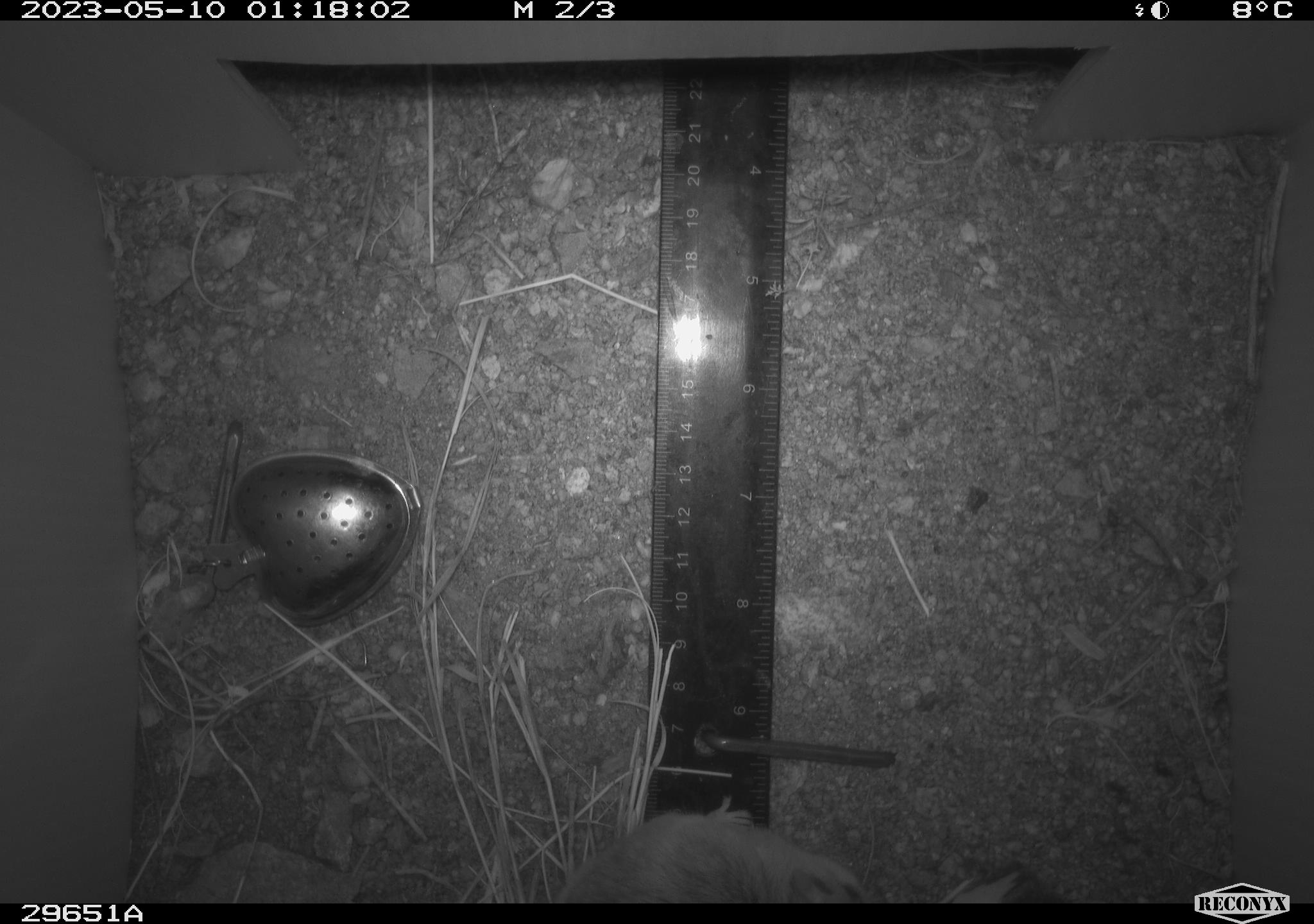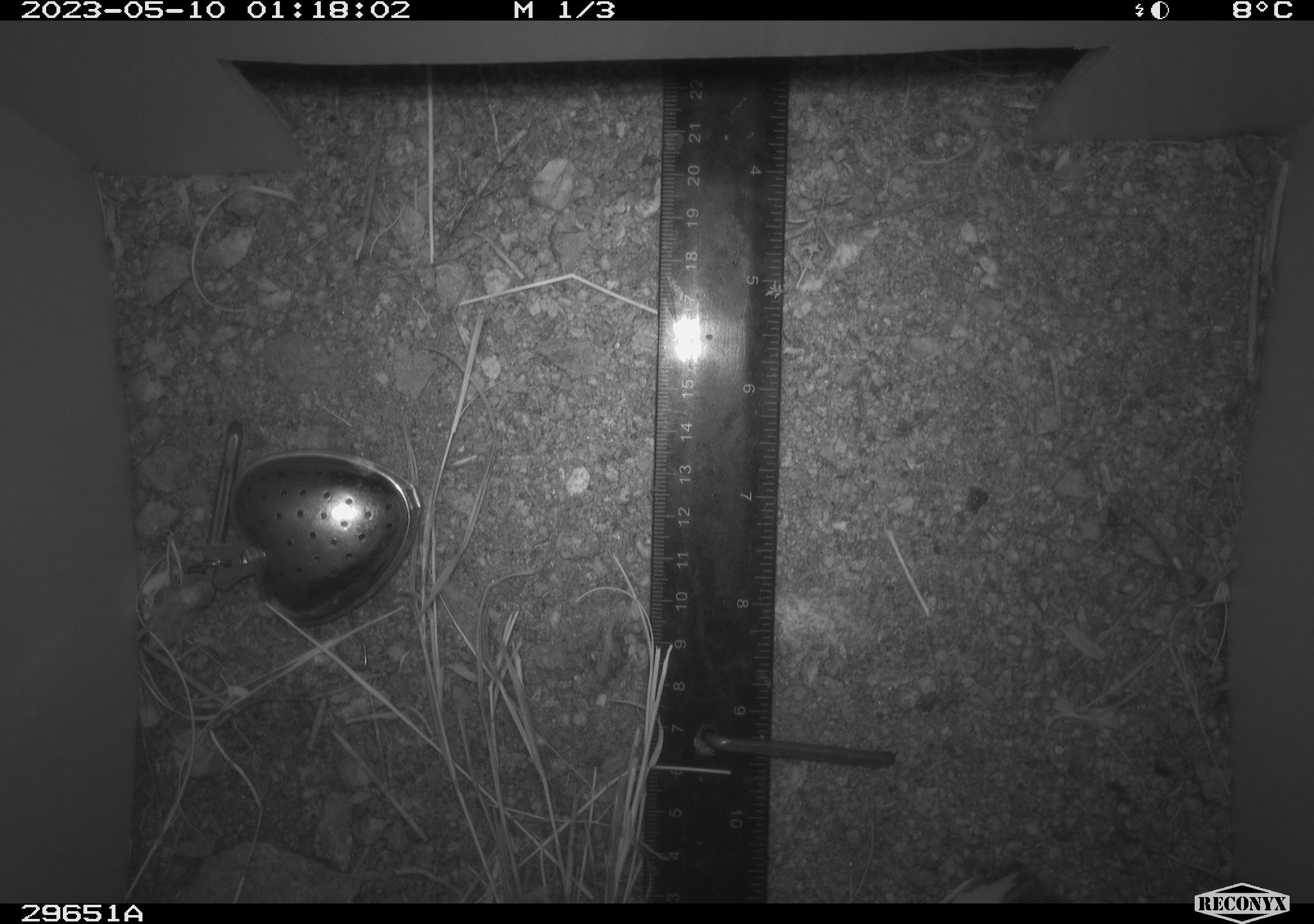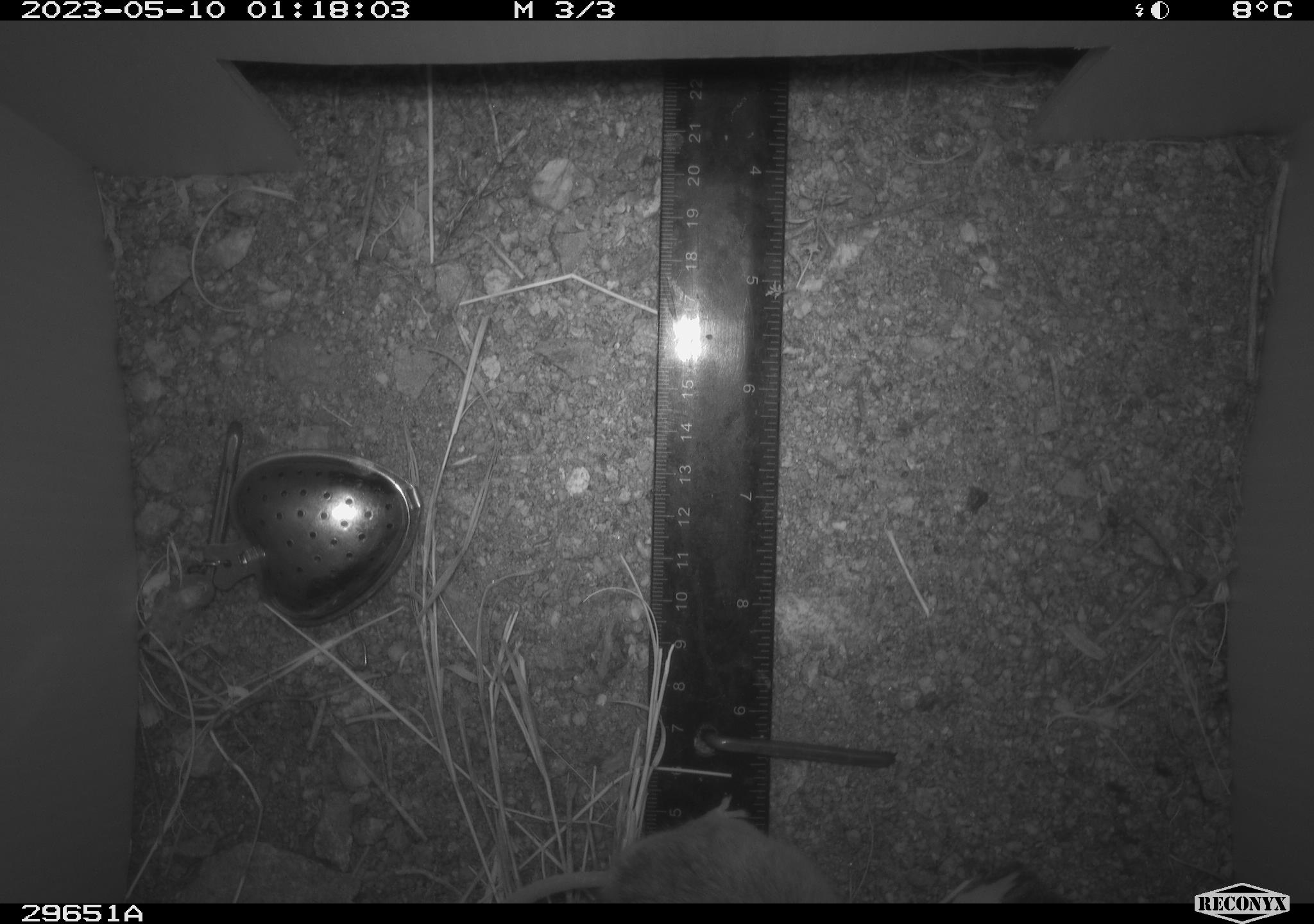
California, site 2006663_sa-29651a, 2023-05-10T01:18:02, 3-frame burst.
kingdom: Animalia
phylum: Chordata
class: Mammalia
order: Rodentia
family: Cricetidae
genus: Neotoma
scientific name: Neotoma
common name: pack rat or woodrat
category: neotoma species